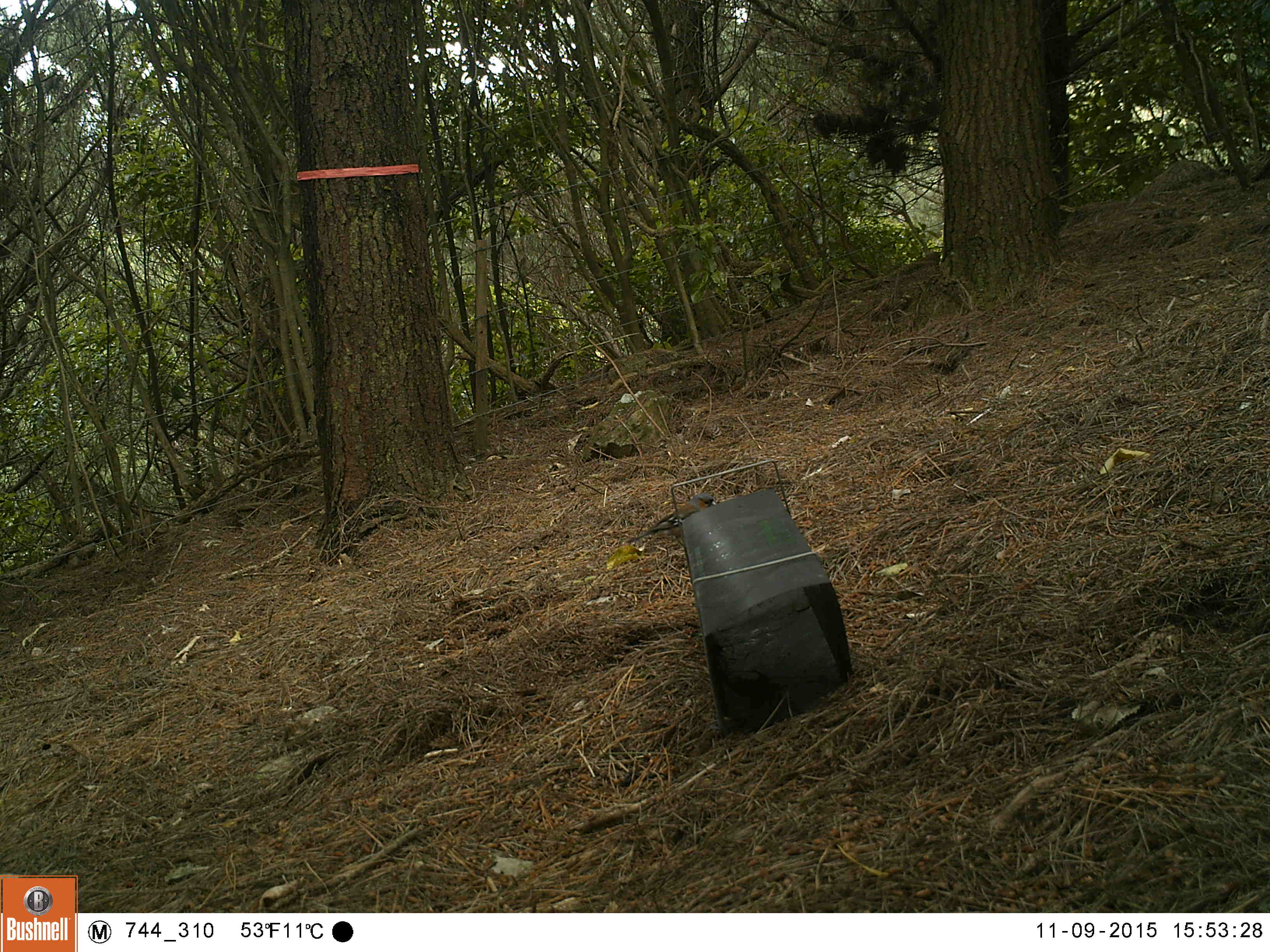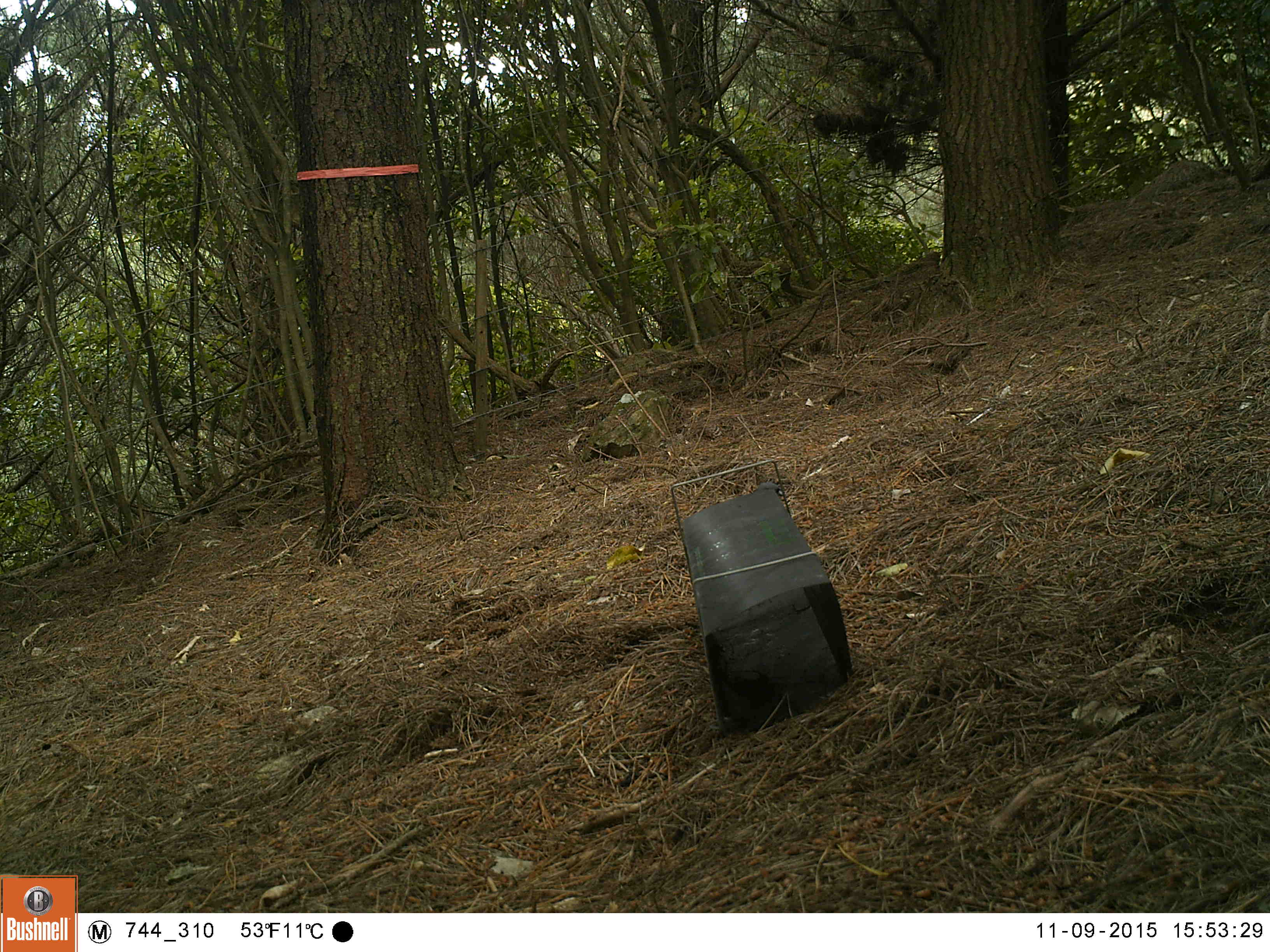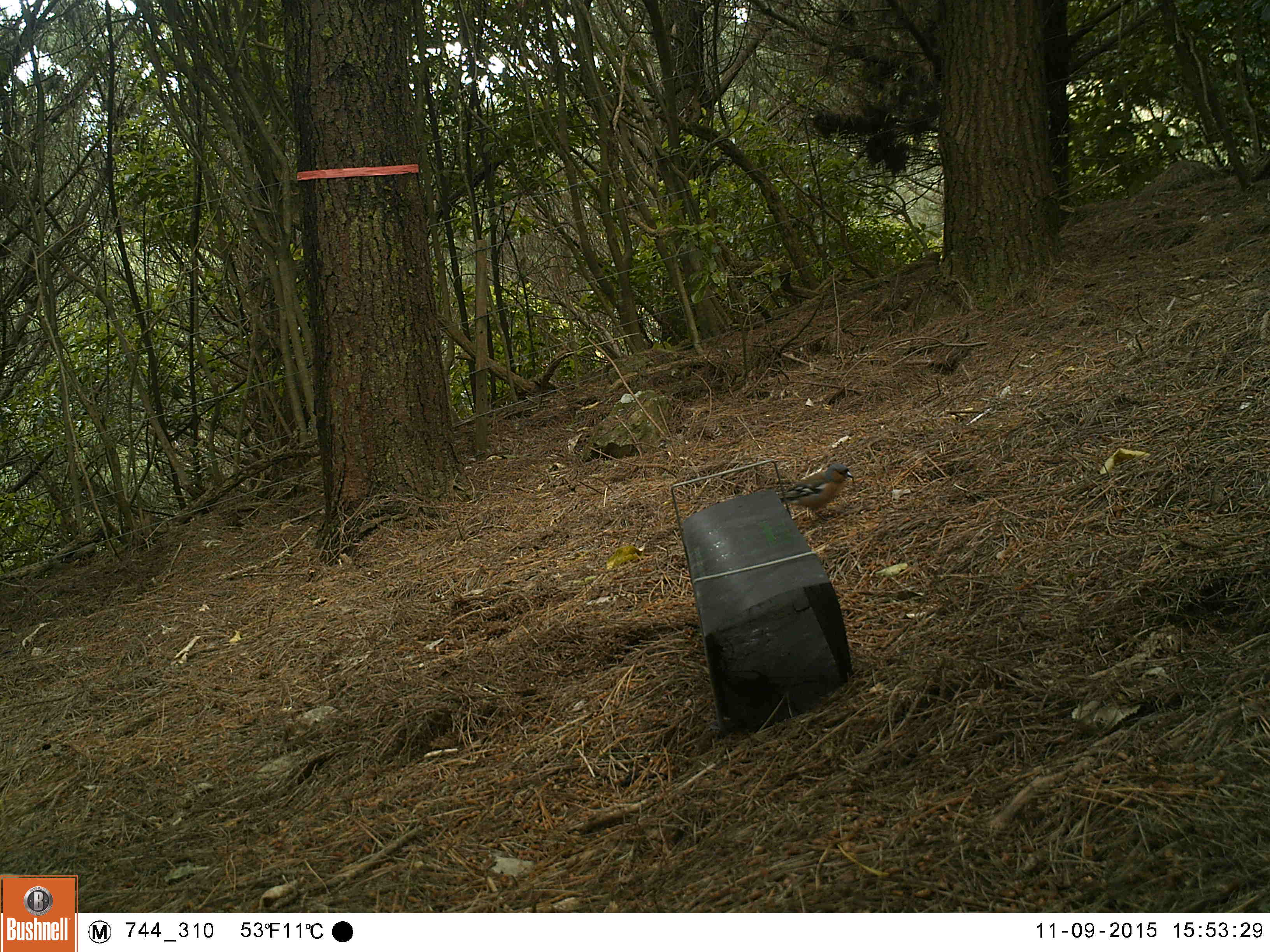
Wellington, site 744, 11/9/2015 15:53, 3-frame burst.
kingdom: Animalia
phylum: Chordata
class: Aves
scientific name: Aves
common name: bird